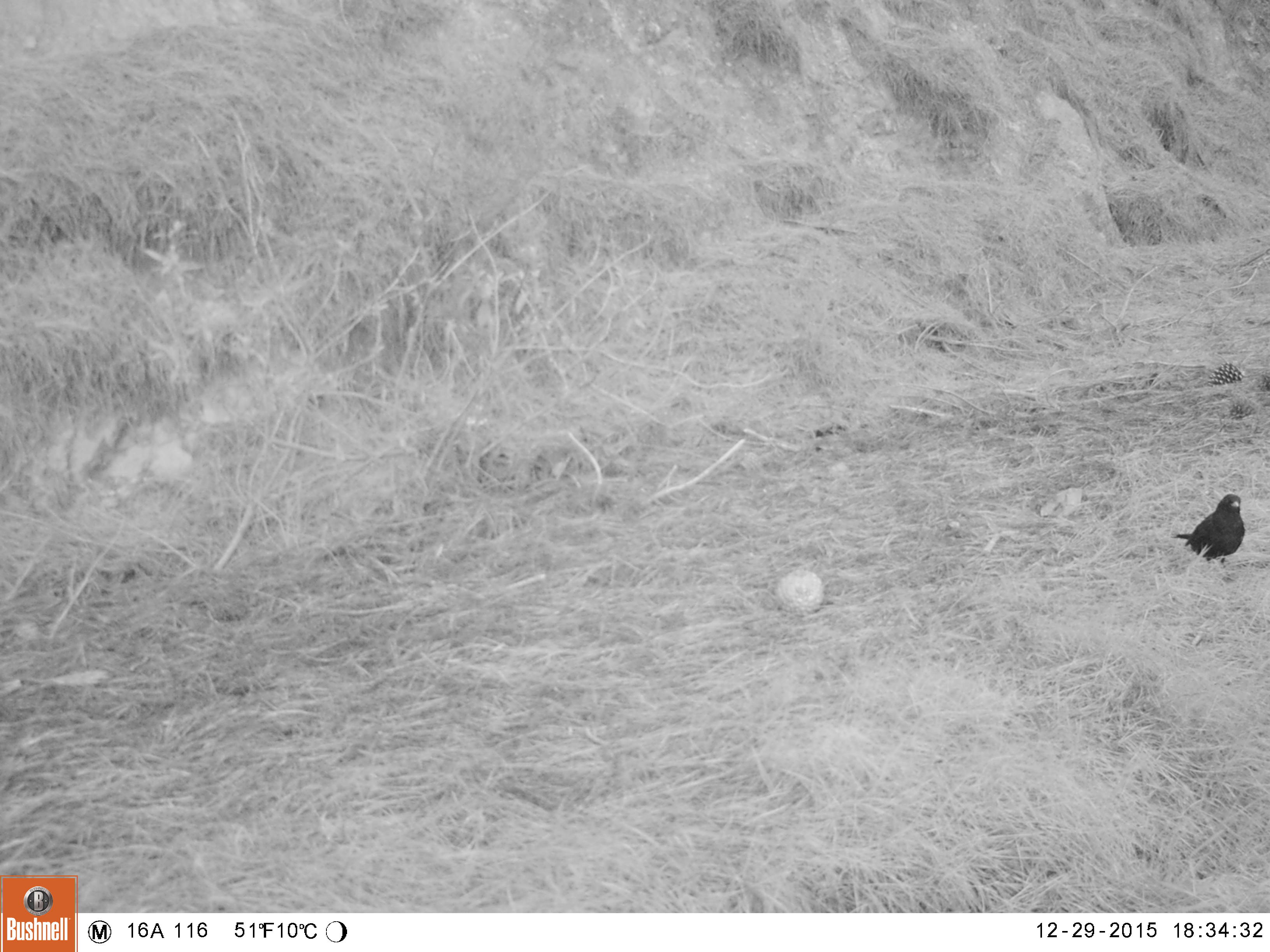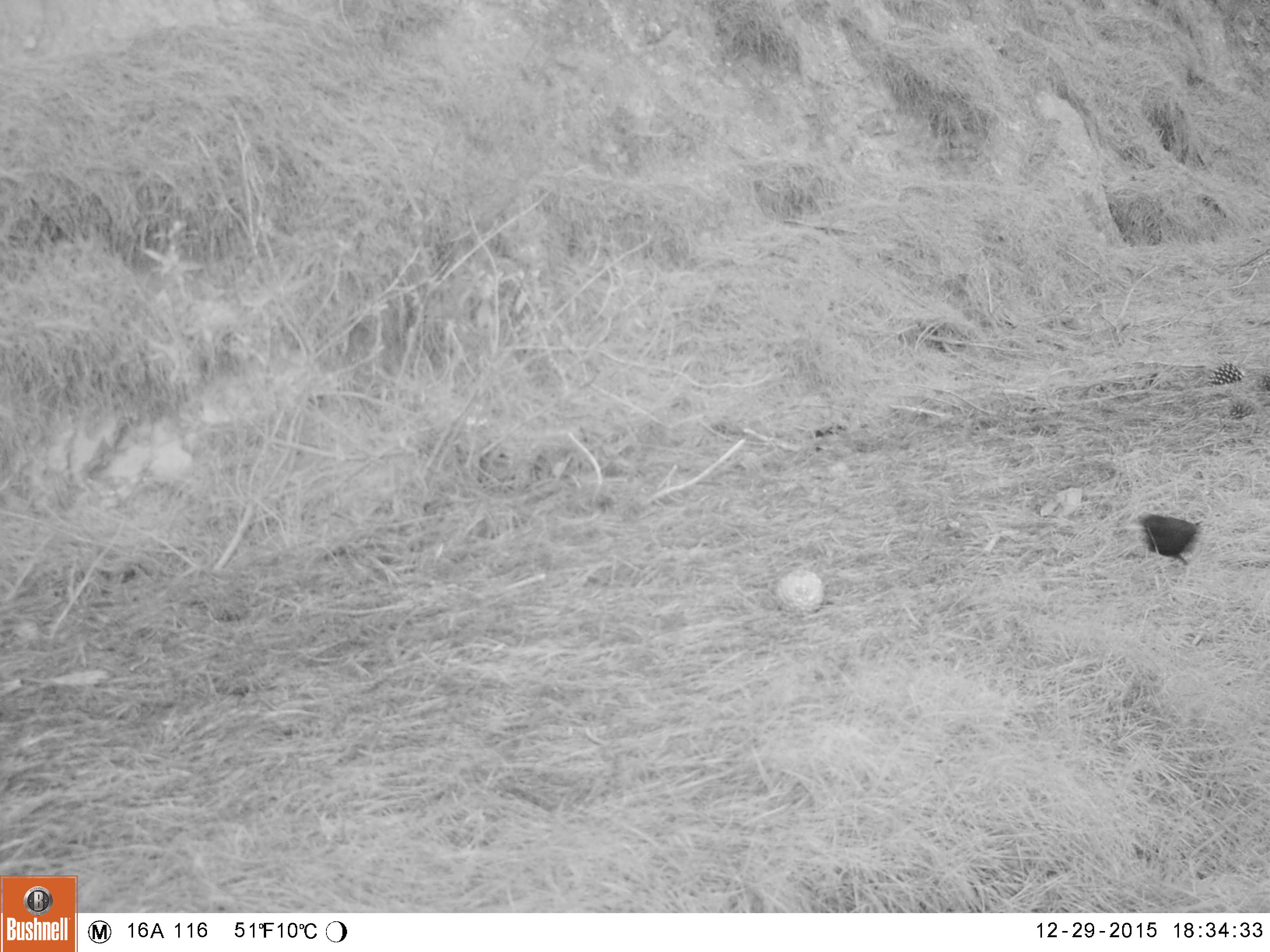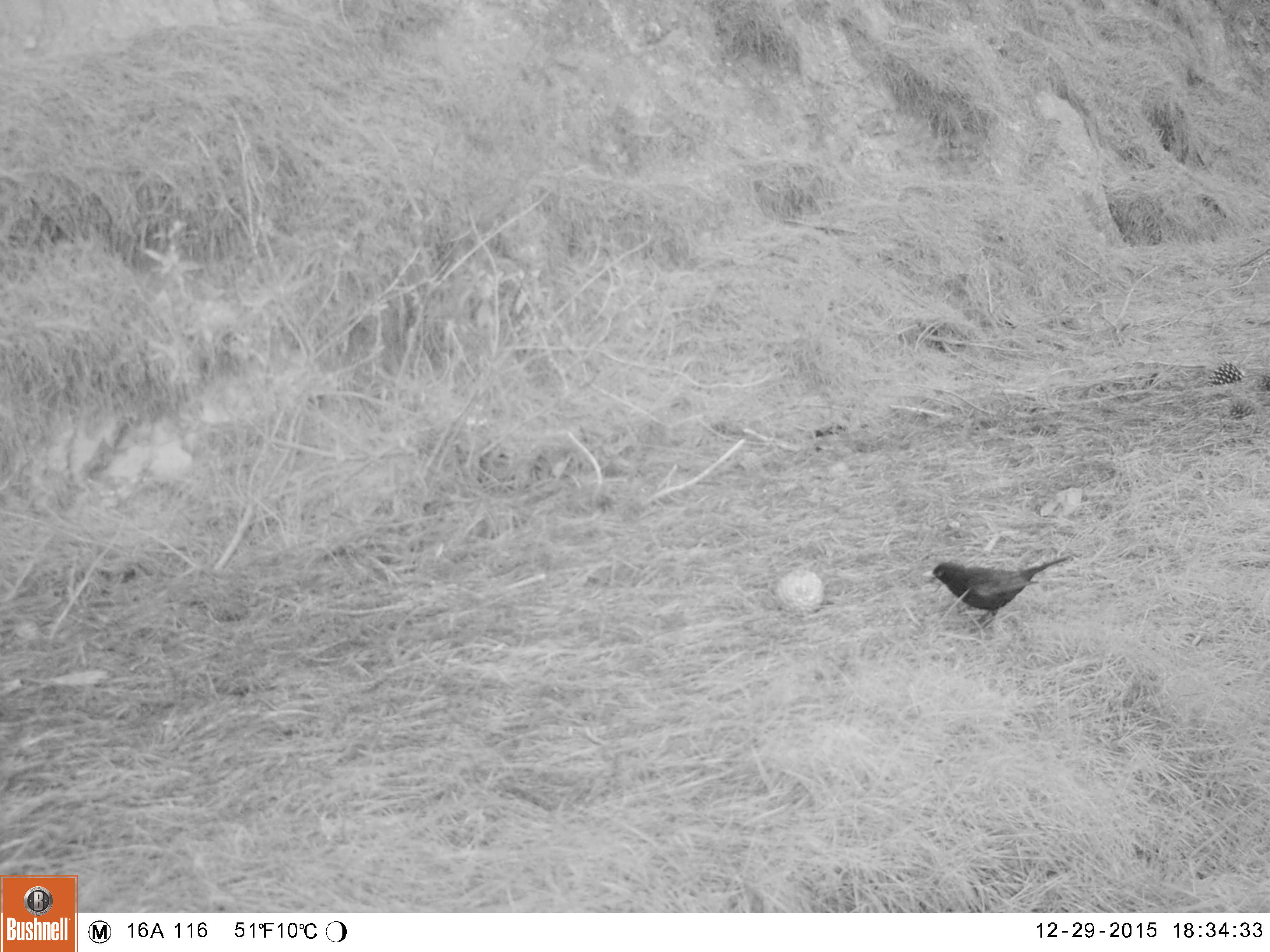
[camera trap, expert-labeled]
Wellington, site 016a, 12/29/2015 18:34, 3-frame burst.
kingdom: Animalia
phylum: Chordata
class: Aves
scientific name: Aves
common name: bird